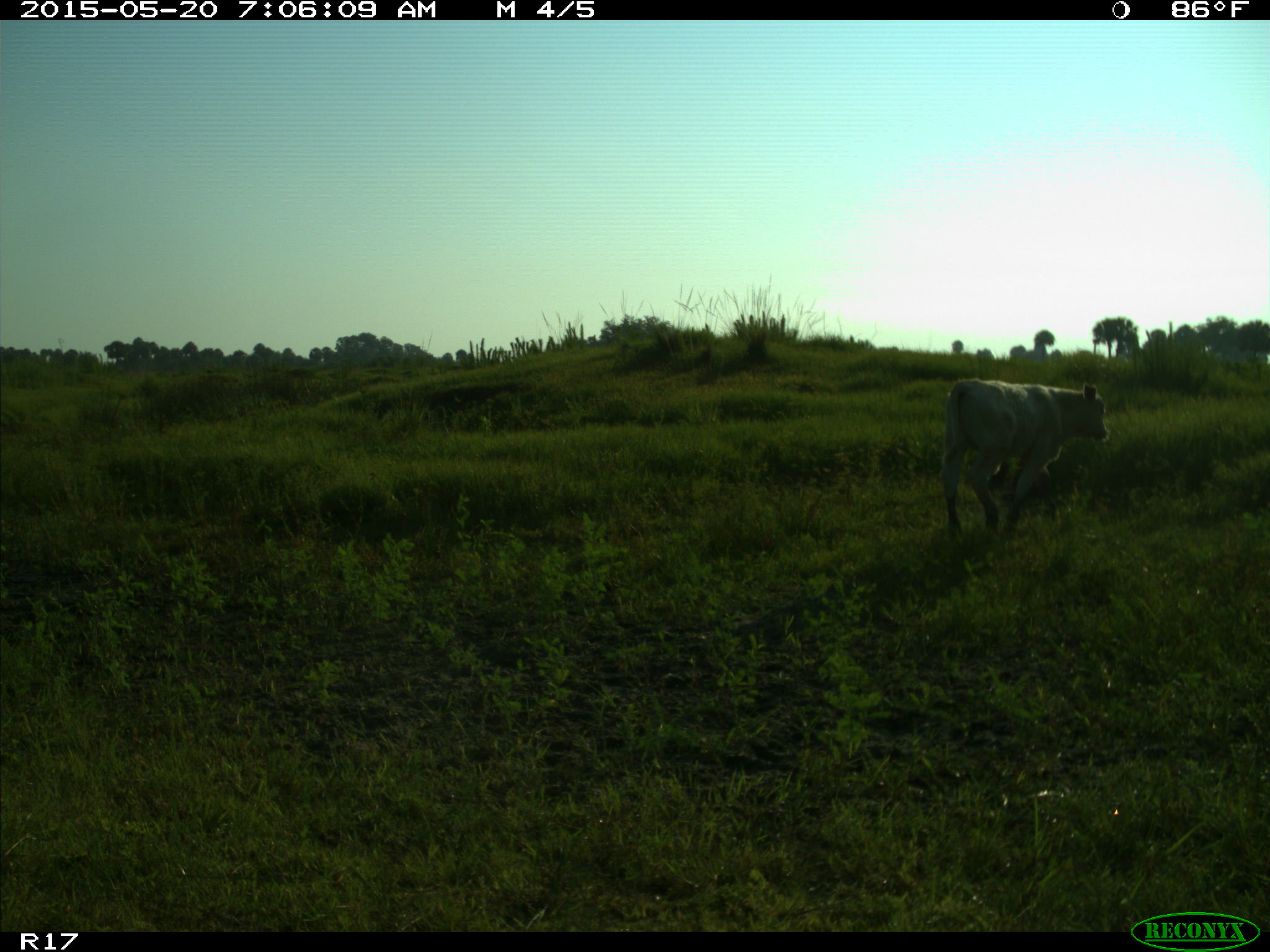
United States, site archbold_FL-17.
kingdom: Animalia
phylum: Chordata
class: Mammalia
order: Artiodactyla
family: Bovidae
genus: Bos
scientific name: Bos taurus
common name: domestic cow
Bos taurus (domestic cow).